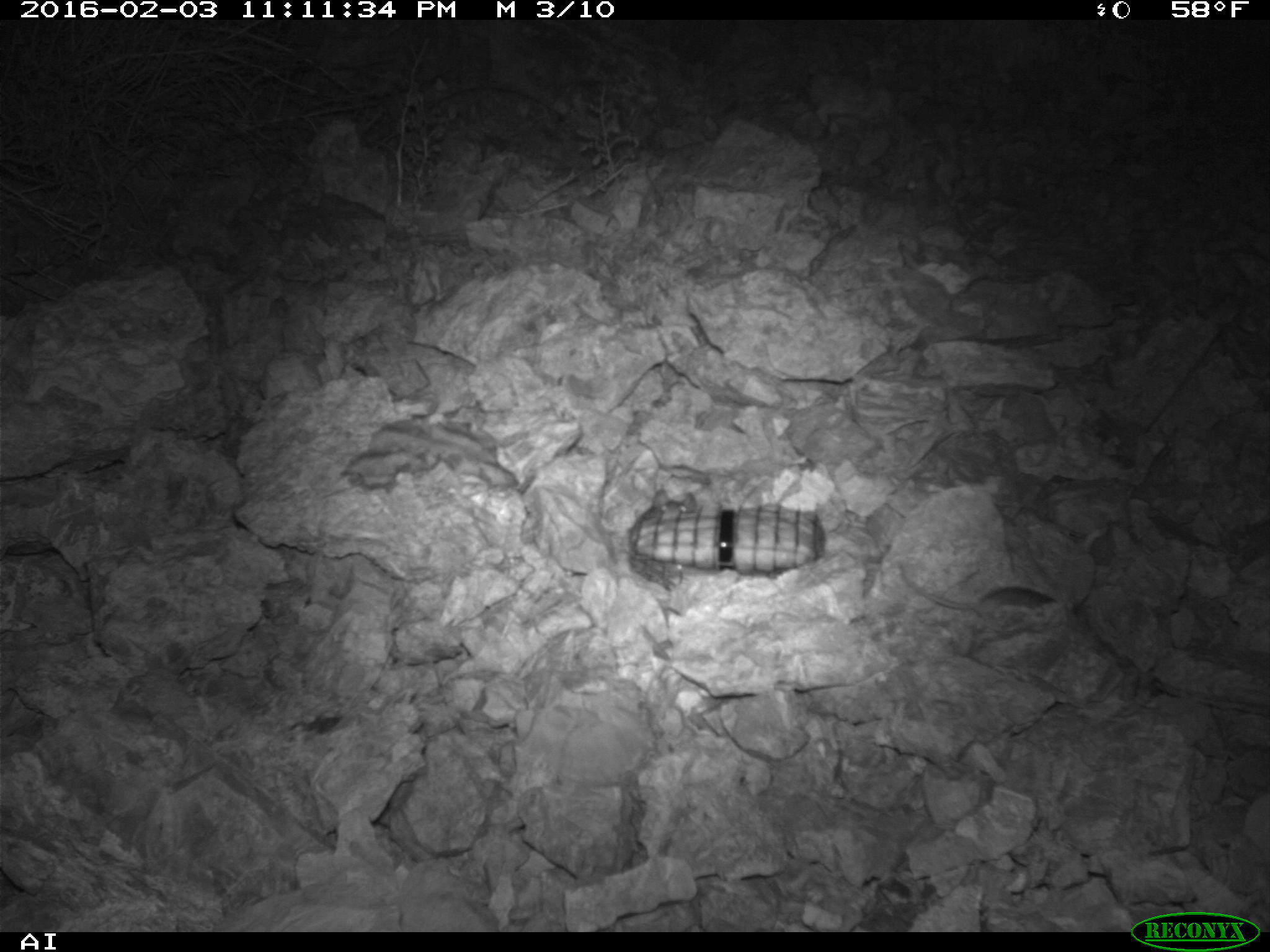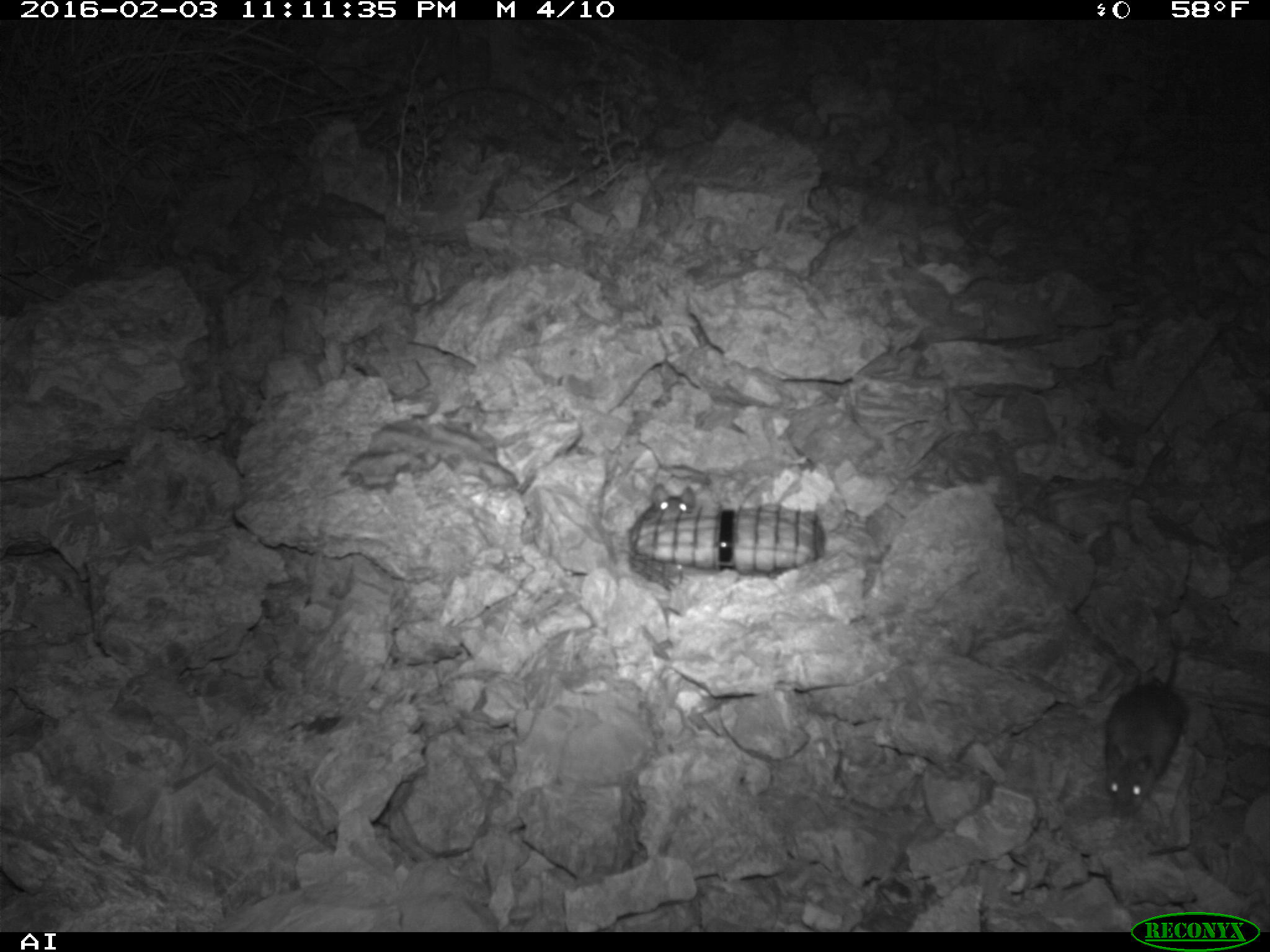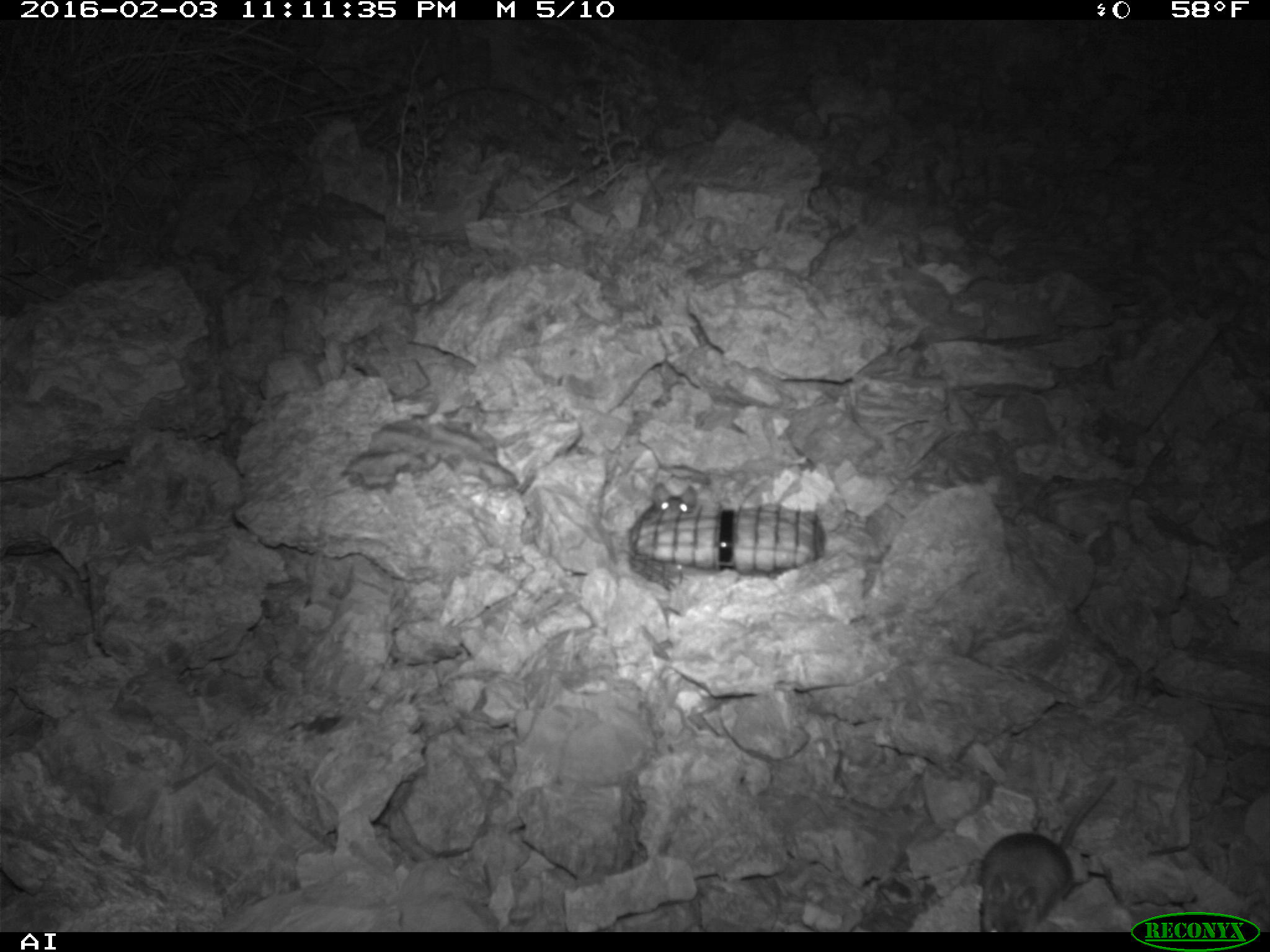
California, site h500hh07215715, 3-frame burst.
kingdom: Animalia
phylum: Chordata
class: Mammalia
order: Rodentia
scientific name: Rodentia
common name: rodent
Rodent (Rodentia).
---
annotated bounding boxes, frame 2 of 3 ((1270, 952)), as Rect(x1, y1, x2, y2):
rodent: Rect(1102, 630, 1188, 817); Rect(642, 483, 696, 520)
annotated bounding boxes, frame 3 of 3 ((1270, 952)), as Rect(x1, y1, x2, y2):
rodent: Rect(974, 769, 1119, 933); Rect(644, 478, 705, 522)